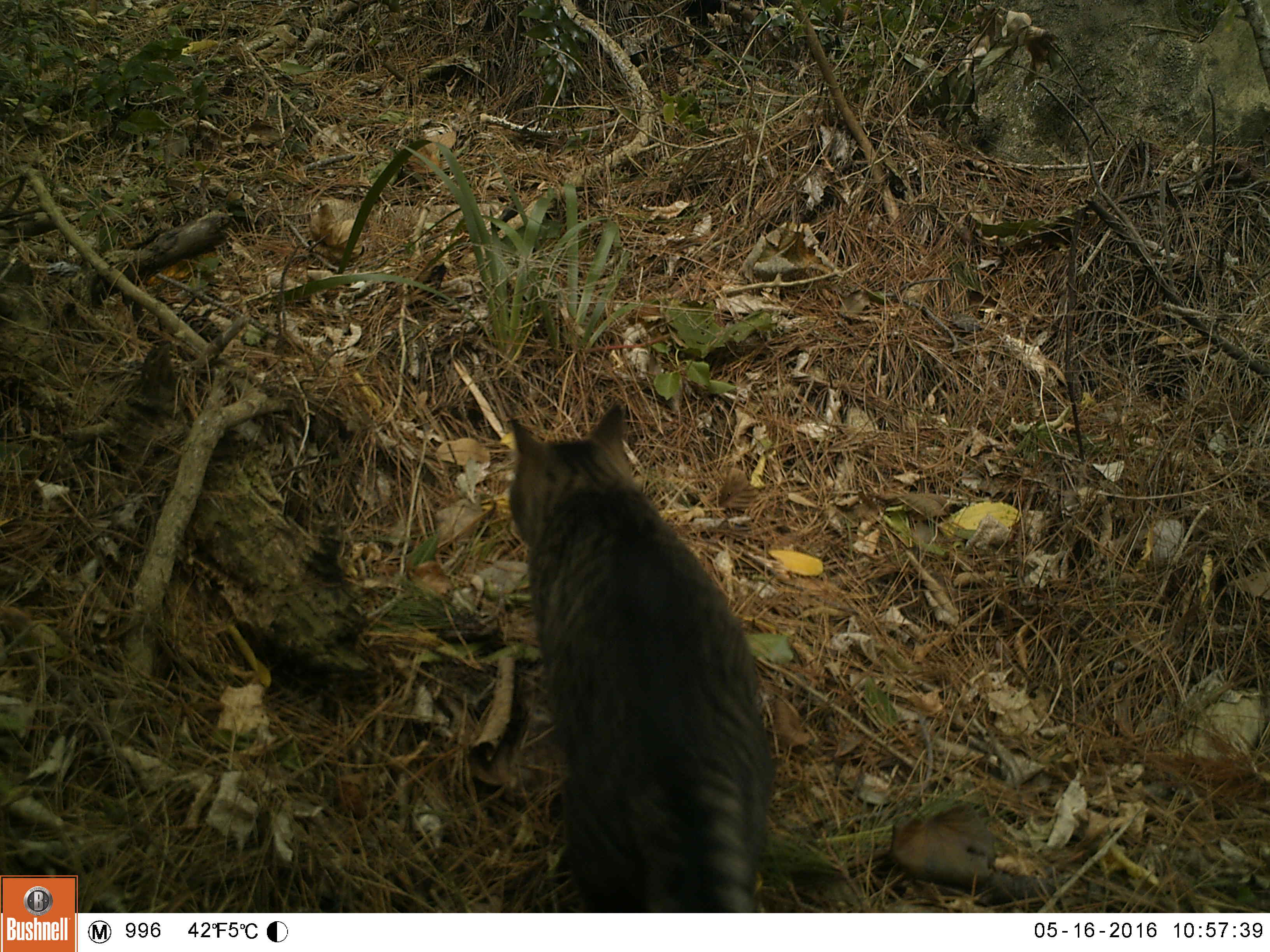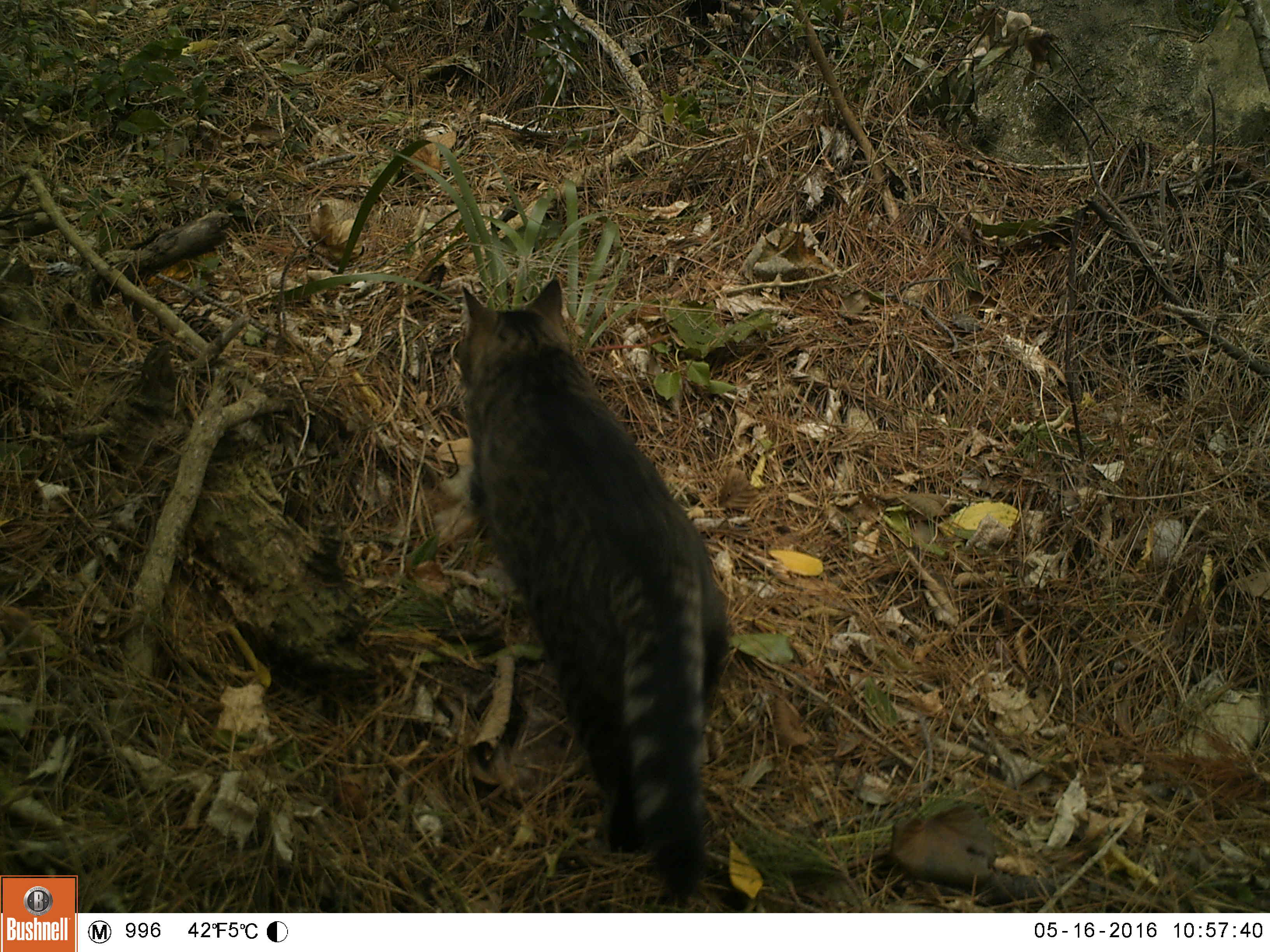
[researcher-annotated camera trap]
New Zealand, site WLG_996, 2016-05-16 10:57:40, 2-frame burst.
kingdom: Animalia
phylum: Chordata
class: Mammalia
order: Carnivora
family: Felidae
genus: Felis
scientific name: Felis catus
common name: domestic cat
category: cat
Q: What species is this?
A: Cat (domestic cat) (Felis catus).